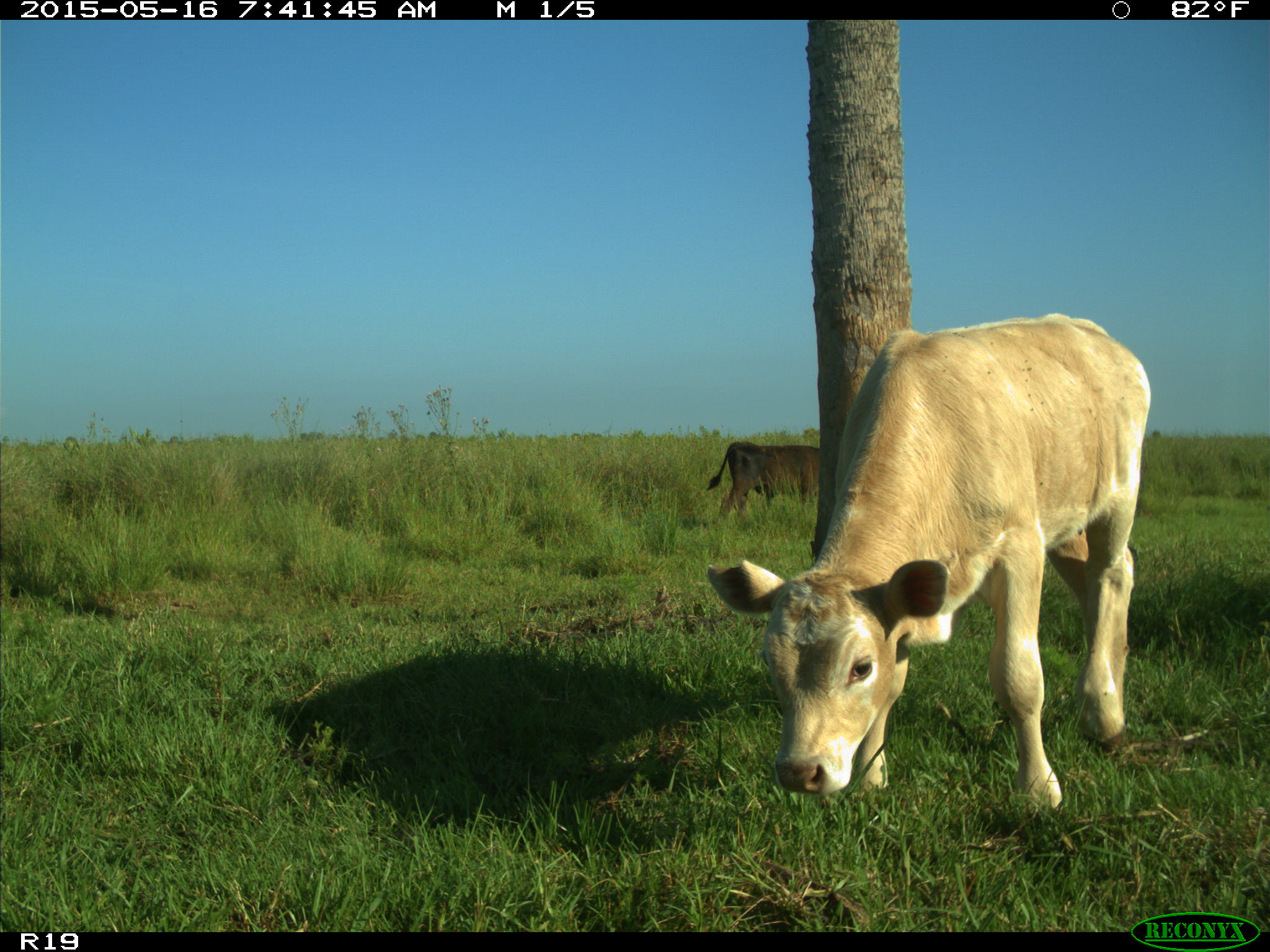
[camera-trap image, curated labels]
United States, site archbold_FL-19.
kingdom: Animalia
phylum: Chordata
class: Mammalia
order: Artiodactyla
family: Bovidae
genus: Bos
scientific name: Bos taurus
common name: domestic cow